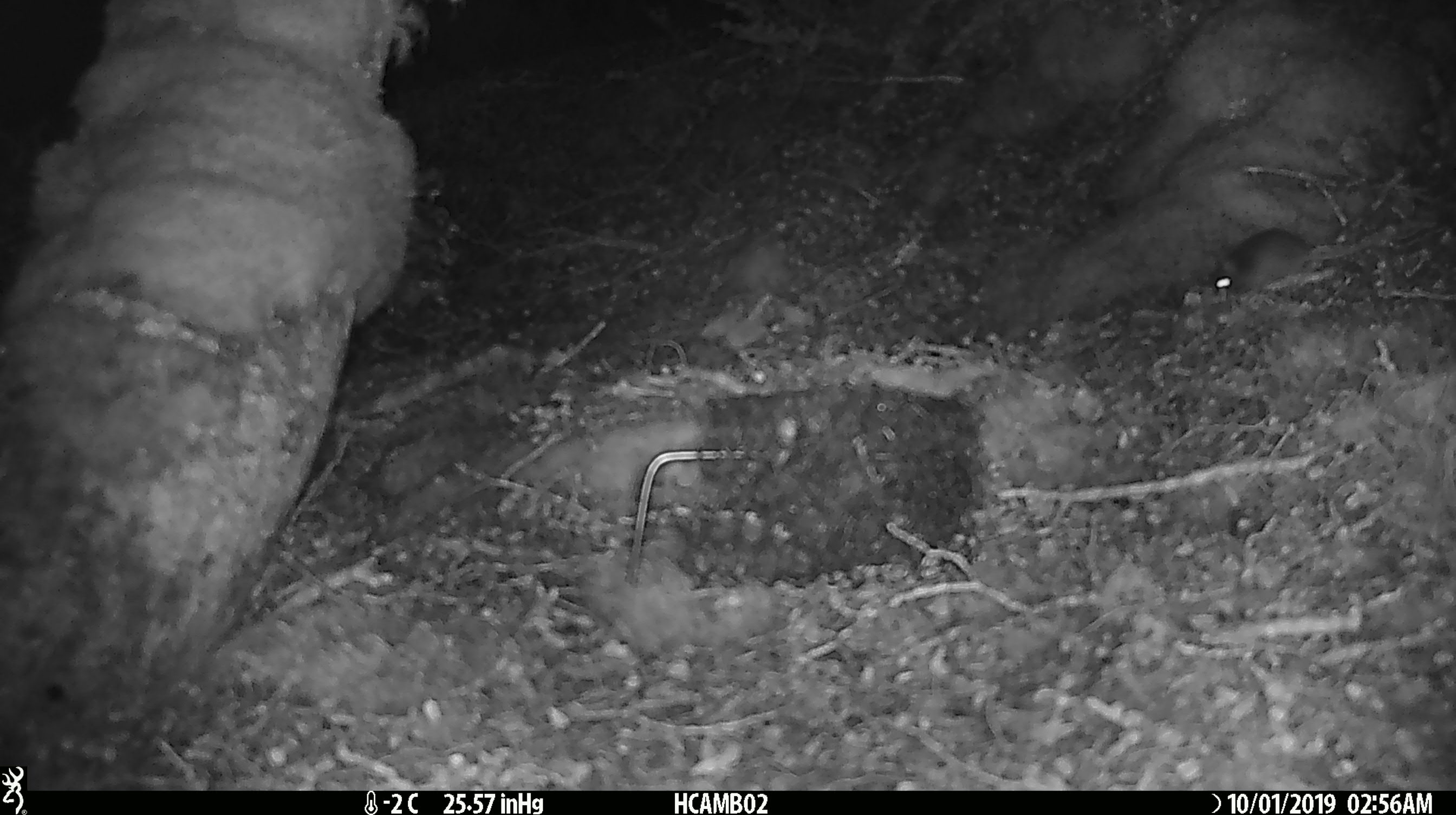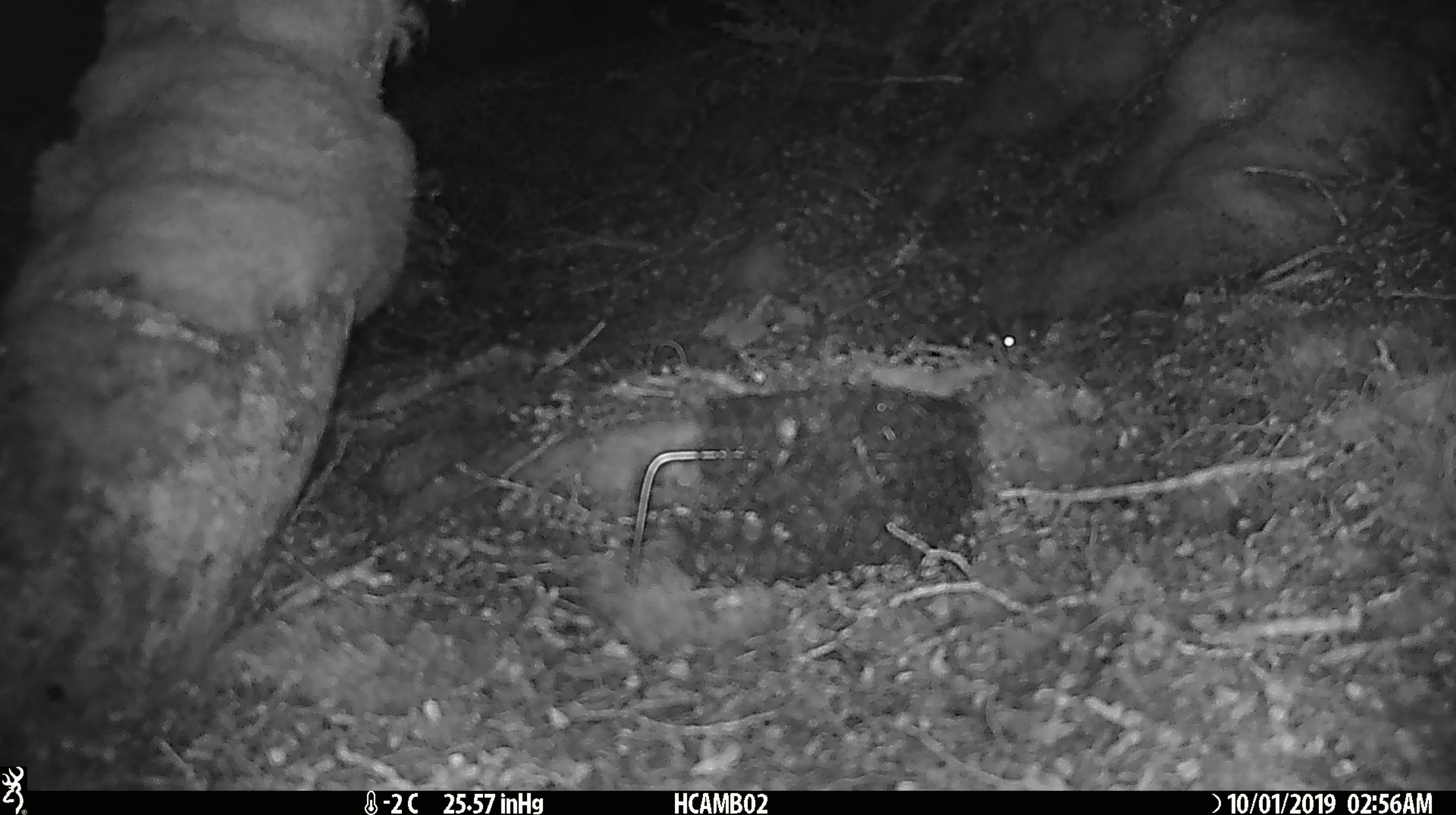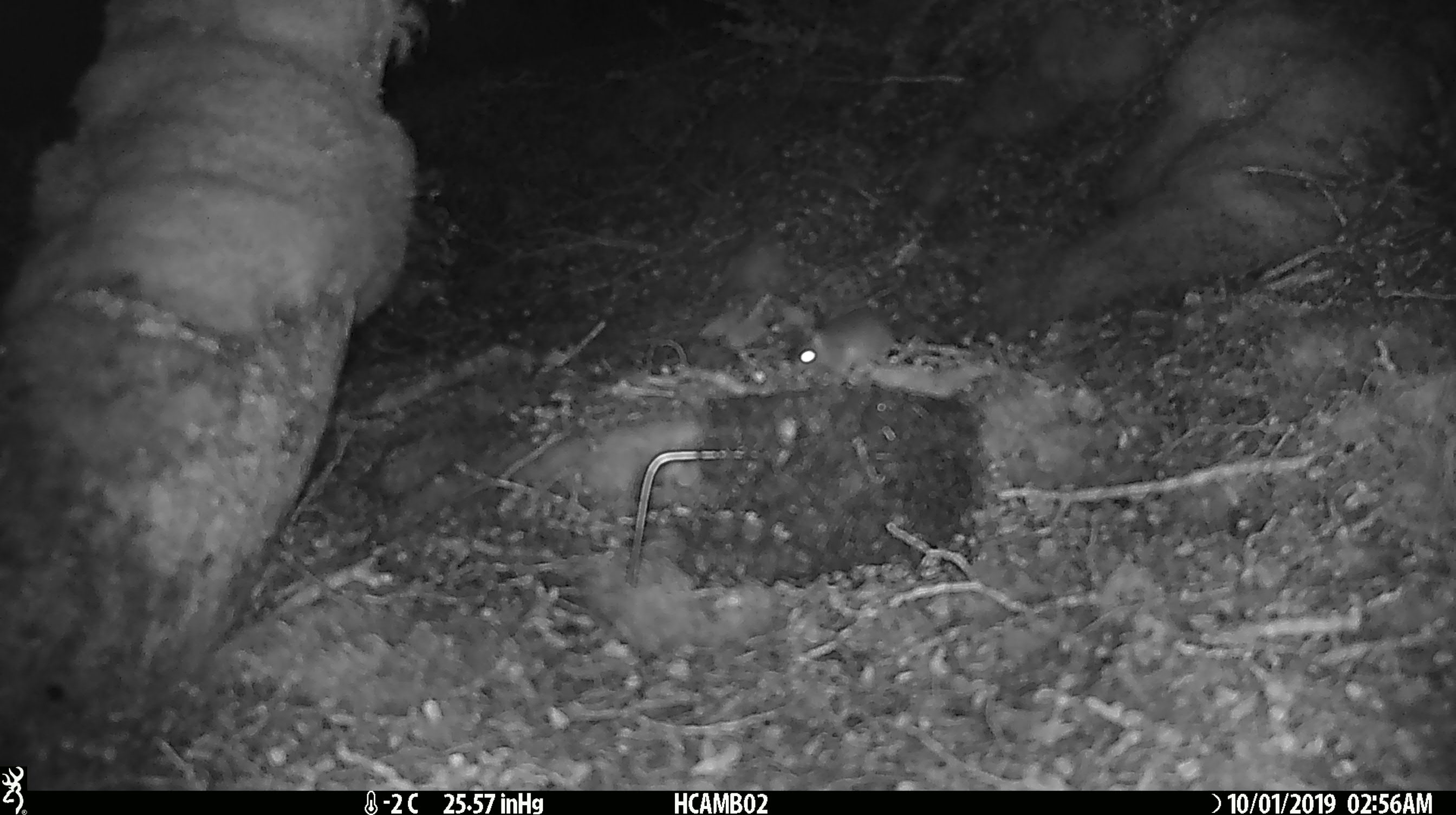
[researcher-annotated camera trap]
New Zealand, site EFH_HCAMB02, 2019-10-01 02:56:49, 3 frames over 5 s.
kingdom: Animalia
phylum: Chordata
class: Mammalia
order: Rodentia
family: Muridae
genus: Mus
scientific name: Mus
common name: mouse